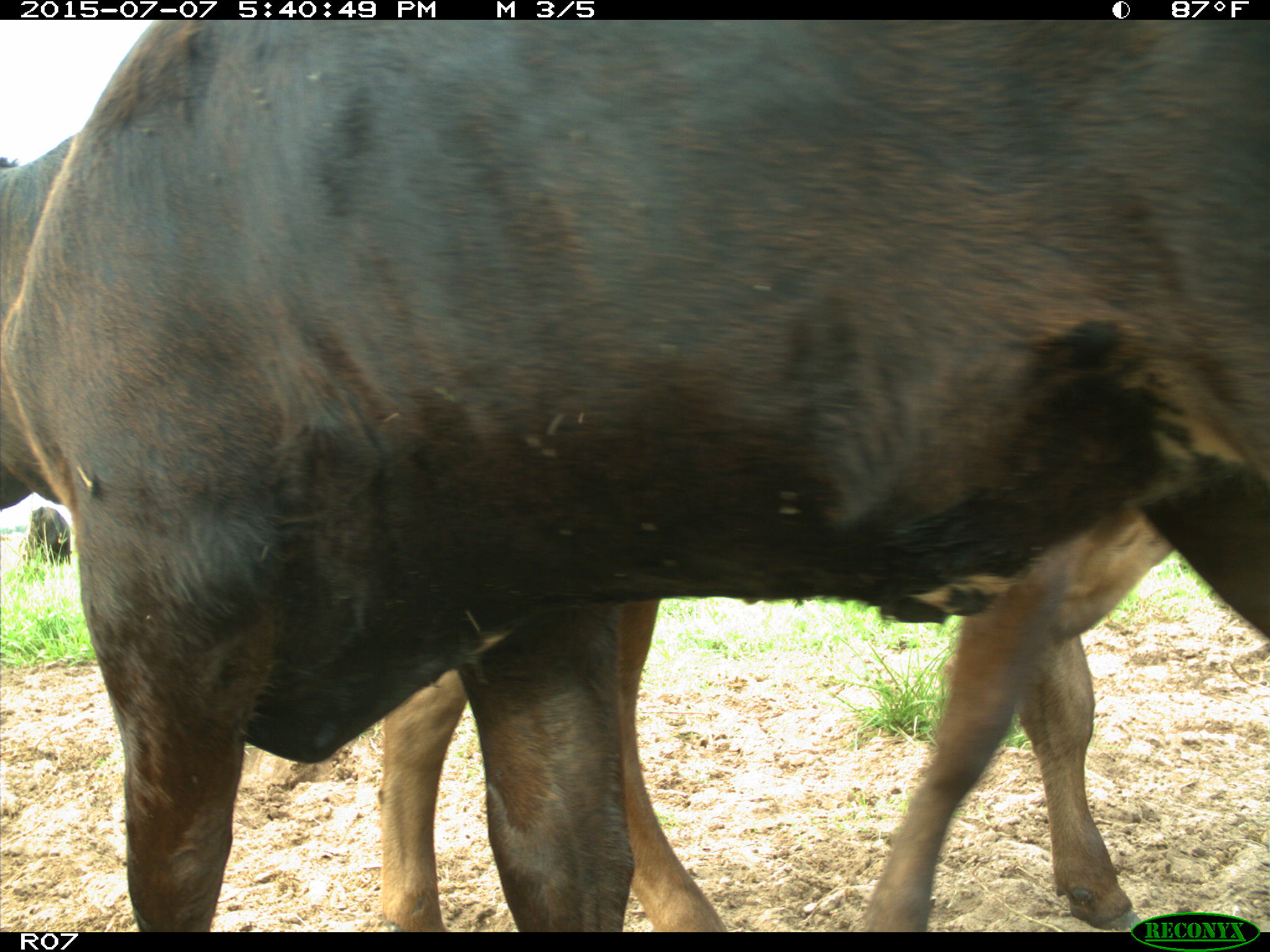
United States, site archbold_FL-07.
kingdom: Animalia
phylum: Chordata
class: Mammalia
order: Artiodactyla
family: Bovidae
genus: Bos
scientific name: Bos taurus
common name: domestic cow